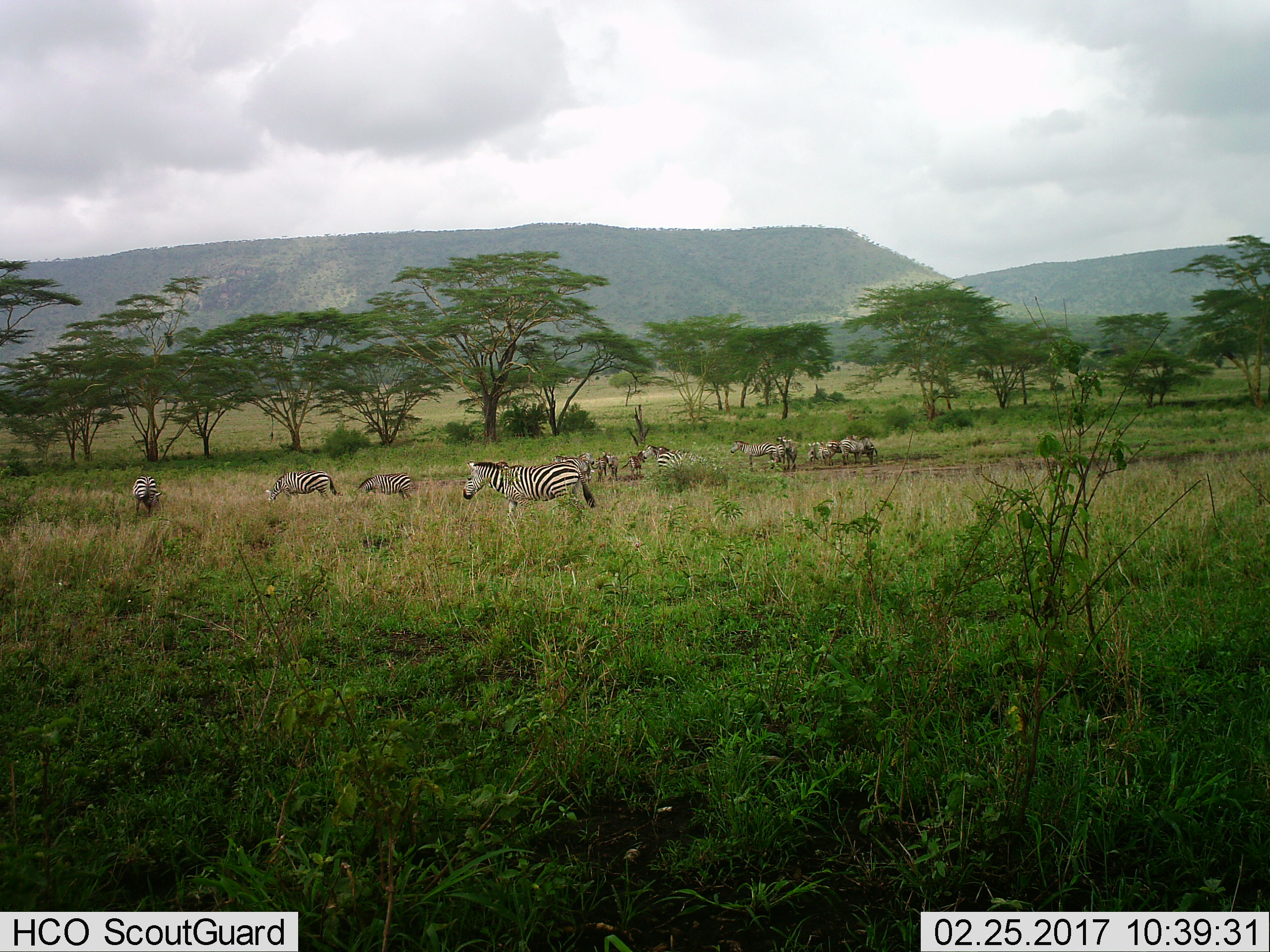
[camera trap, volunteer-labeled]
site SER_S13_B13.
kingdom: Animalia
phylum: Chordata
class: Mammalia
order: Perissodactyla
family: Equidae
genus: Equus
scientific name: Equus quagga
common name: plains zebra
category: zebraplains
Zebraplains (plains zebra) (Equus quagga), count 11-50. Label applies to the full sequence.